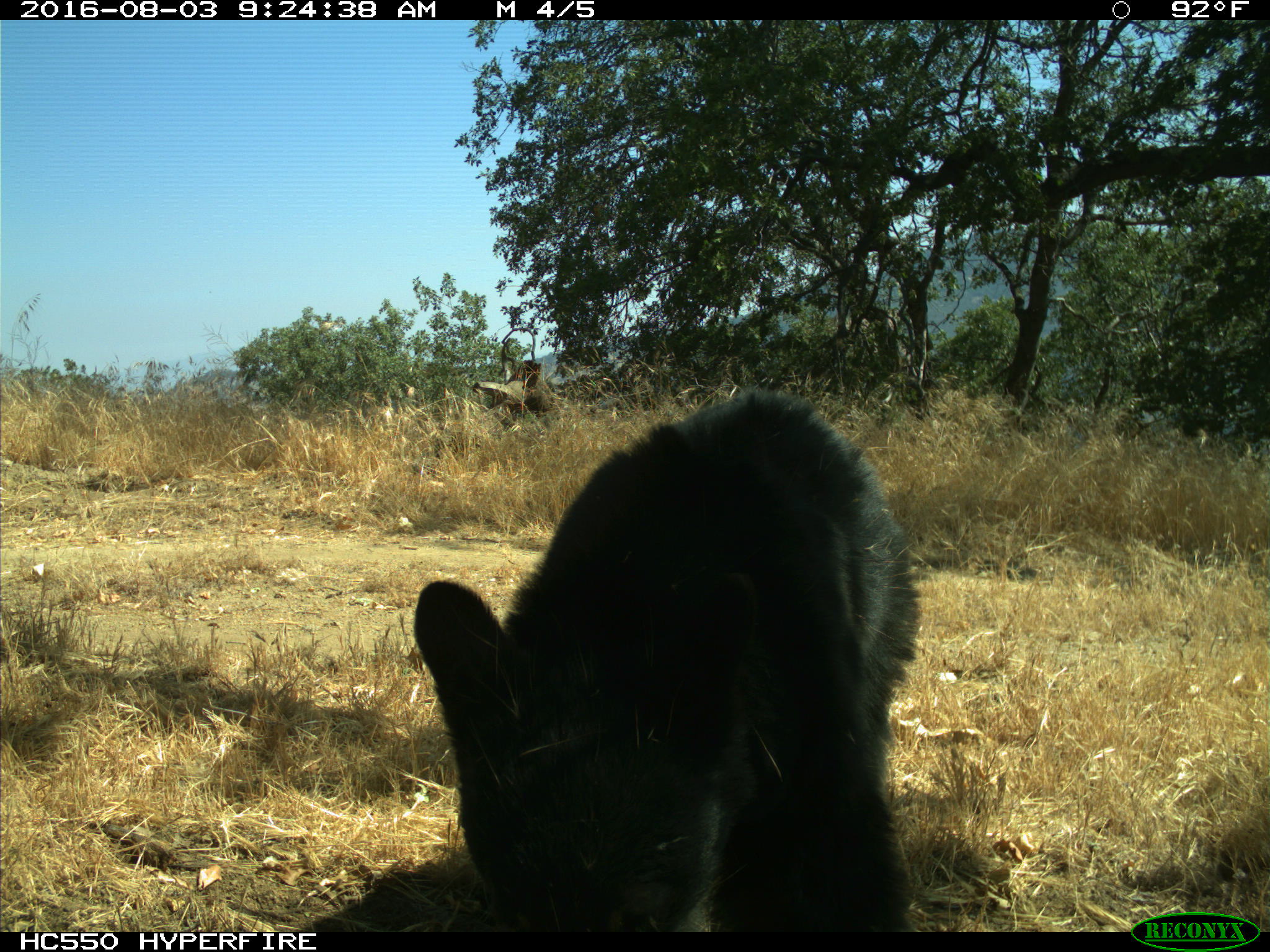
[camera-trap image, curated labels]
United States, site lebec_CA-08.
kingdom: Animalia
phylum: Chordata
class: Mammalia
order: Carnivora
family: Ursidae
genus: Ursus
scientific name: Ursus americanus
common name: american black bear